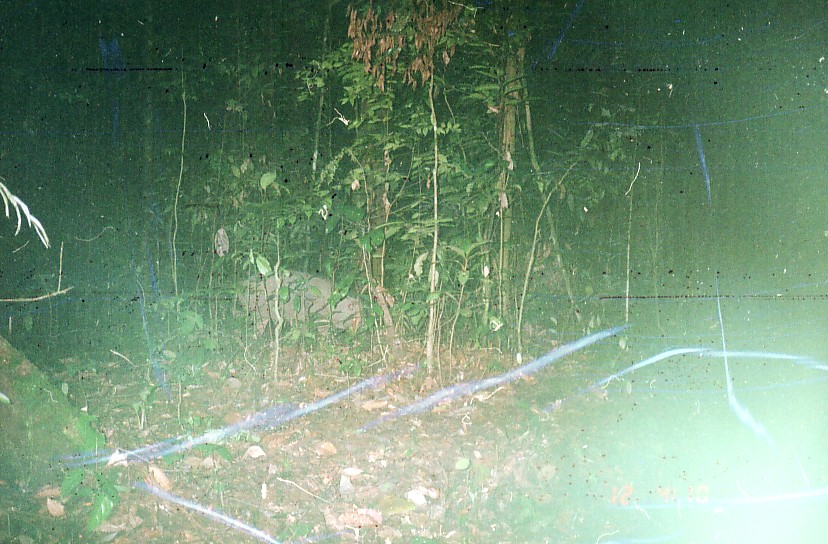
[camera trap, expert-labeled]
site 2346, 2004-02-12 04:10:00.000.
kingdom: Animalia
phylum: Chordata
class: Mammalia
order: Artiodactyla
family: Suidae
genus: Sus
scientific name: Sus scrofa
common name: wild boar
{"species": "Sus scrofa (wild boar)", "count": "1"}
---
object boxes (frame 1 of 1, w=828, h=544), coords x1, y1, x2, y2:
sus scrofa: 231, 266, 365, 344